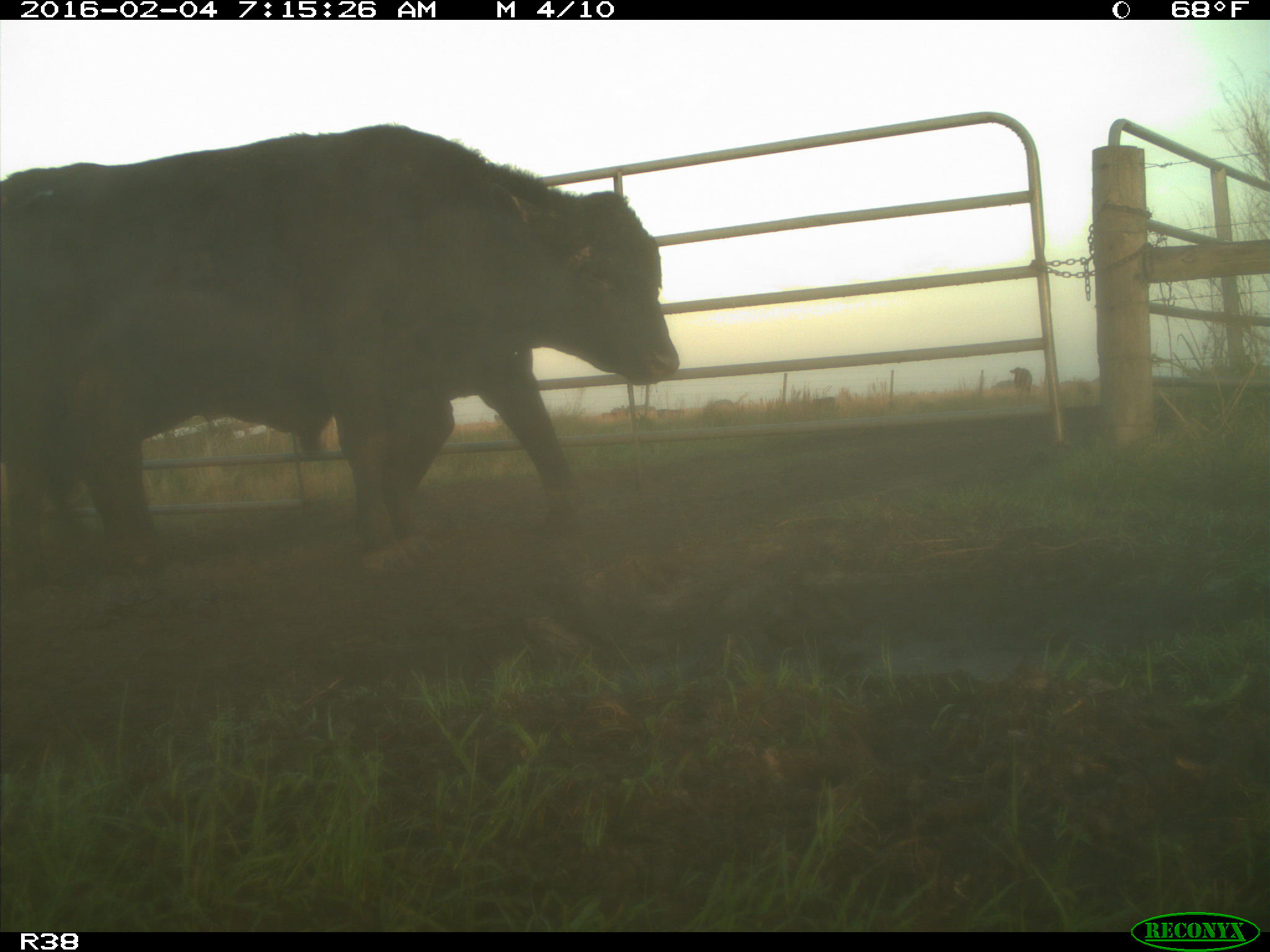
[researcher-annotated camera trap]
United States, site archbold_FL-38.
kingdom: Animalia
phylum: Chordata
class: Mammalia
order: Artiodactyla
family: Bovidae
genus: Bos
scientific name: Bos taurus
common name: domestic cow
Bos taurus (domestic cow).